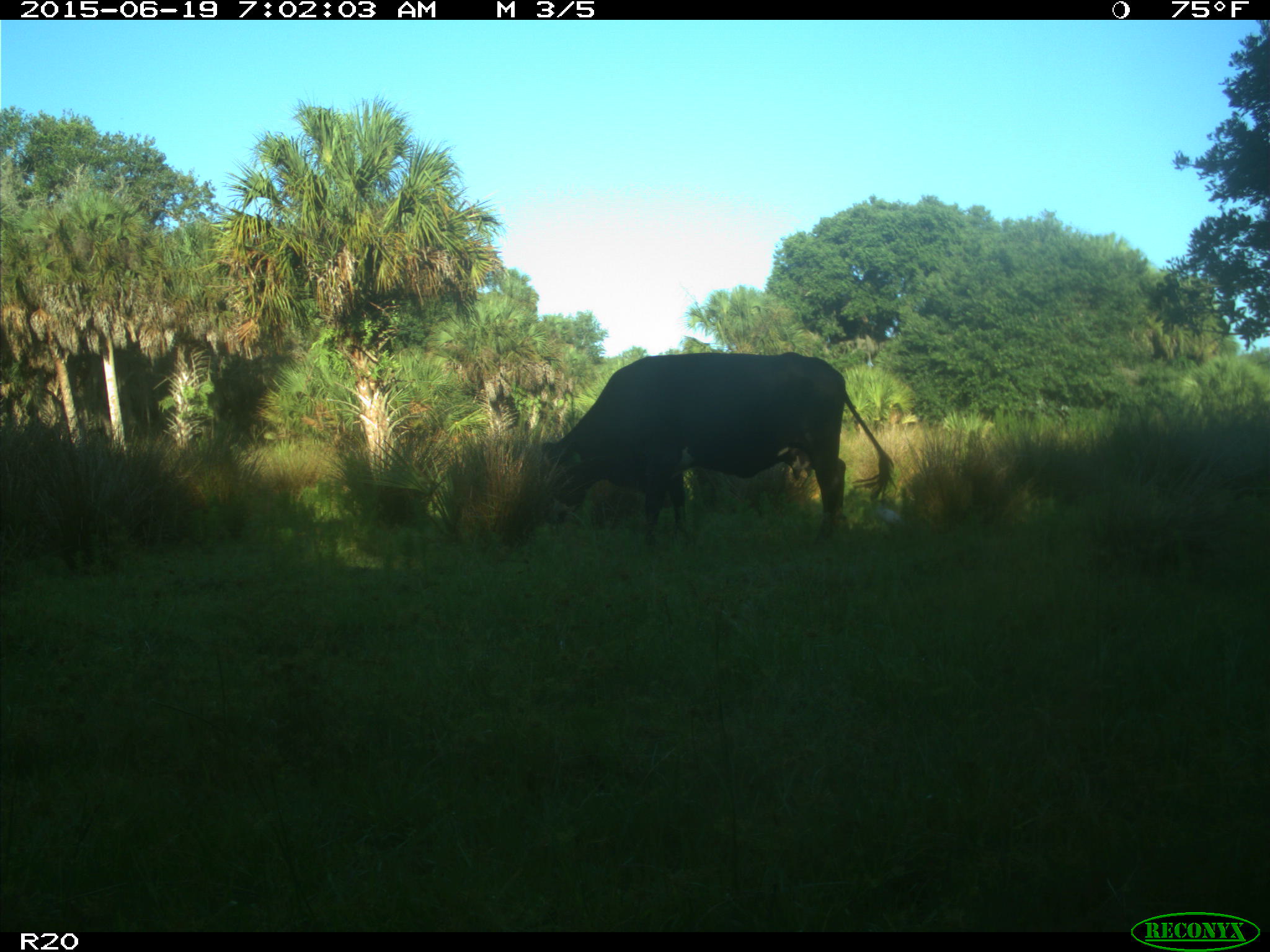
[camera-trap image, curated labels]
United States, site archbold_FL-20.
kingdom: Animalia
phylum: Chordata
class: Mammalia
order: Artiodactyla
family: Bovidae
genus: Bos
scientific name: Bos taurus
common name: domestic cow